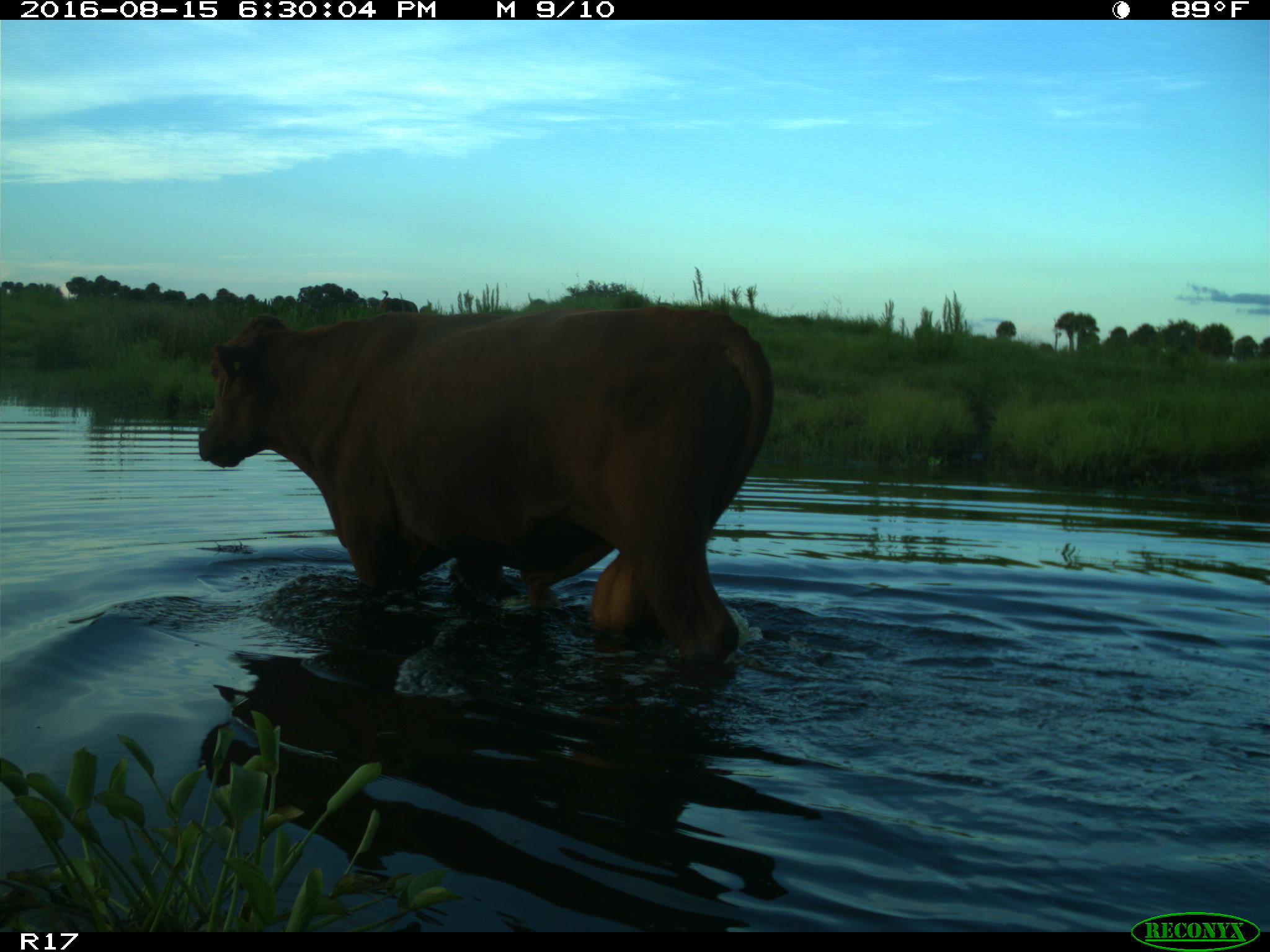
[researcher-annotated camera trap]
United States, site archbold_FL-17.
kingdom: Animalia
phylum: Chordata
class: Mammalia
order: Artiodactyla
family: Bovidae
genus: Bos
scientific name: Bos taurus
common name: domestic cow